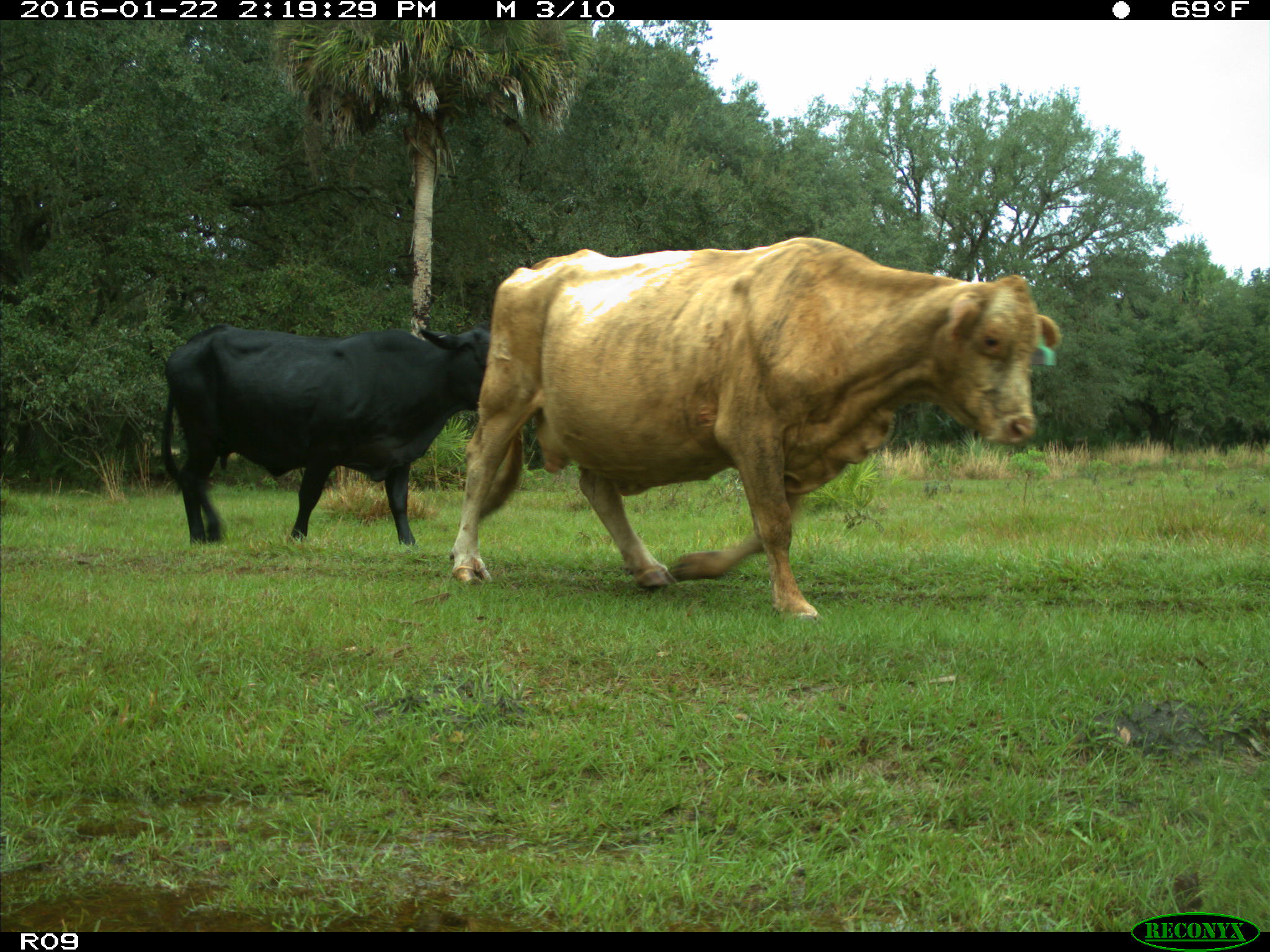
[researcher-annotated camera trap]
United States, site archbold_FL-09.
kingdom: Animalia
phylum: Chordata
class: Mammalia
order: Artiodactyla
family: Bovidae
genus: Bos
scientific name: Bos taurus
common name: domestic cow